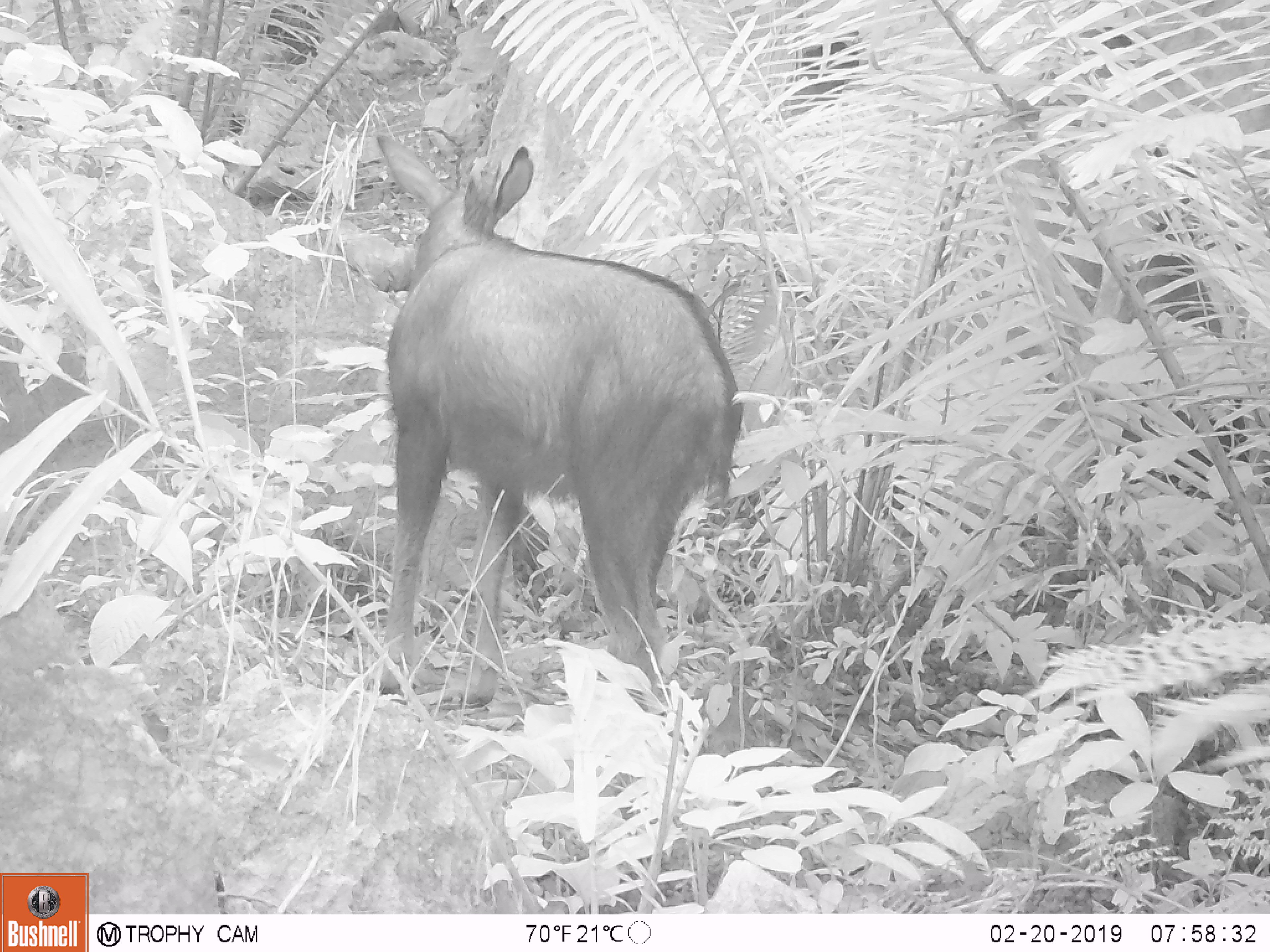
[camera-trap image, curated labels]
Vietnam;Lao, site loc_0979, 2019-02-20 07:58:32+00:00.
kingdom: Animalia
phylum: Chordata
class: Mammalia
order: Artiodactyla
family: Bovidae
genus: Capricornis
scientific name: Capricornis sumatraensis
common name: chinese serow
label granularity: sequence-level